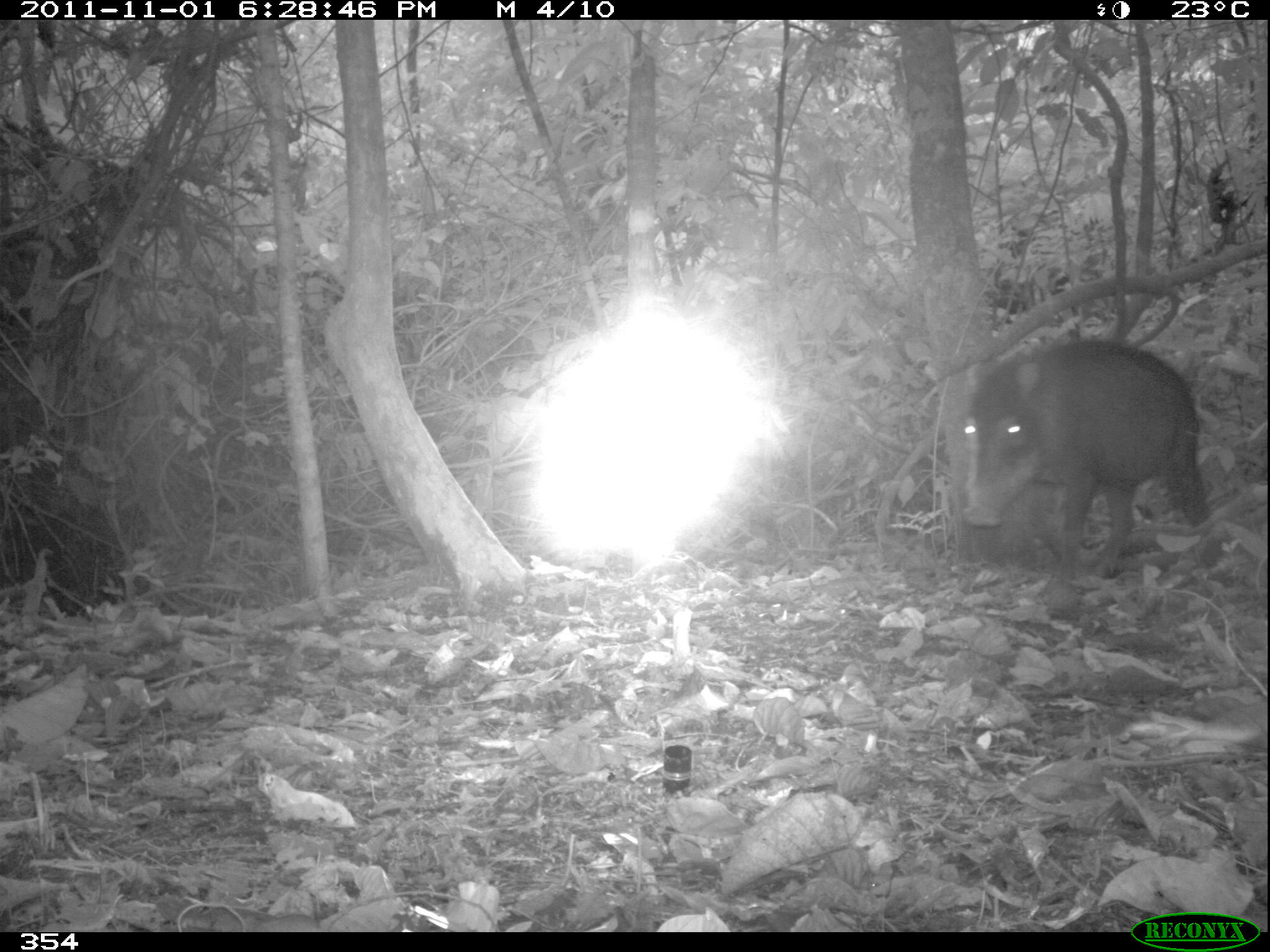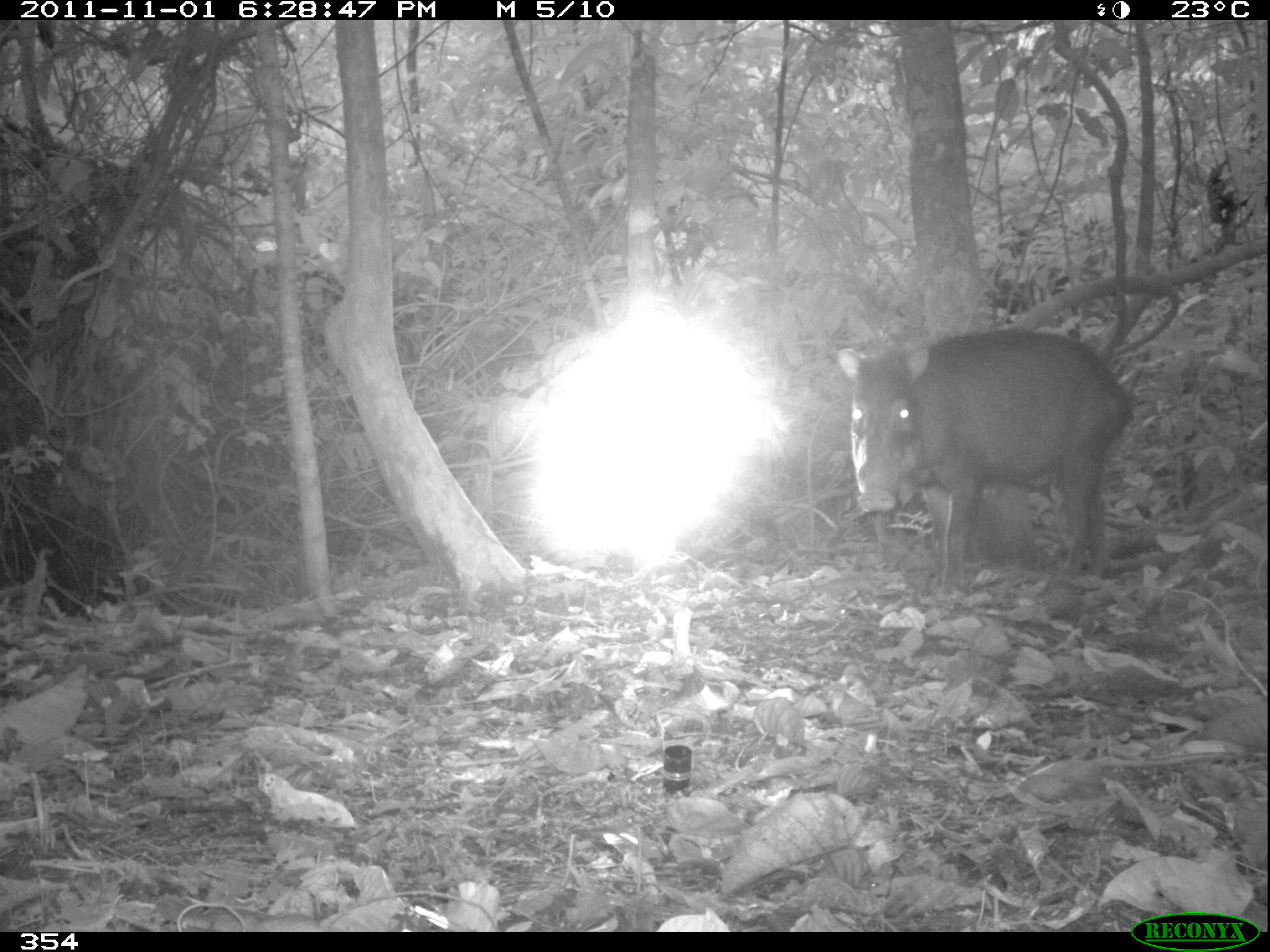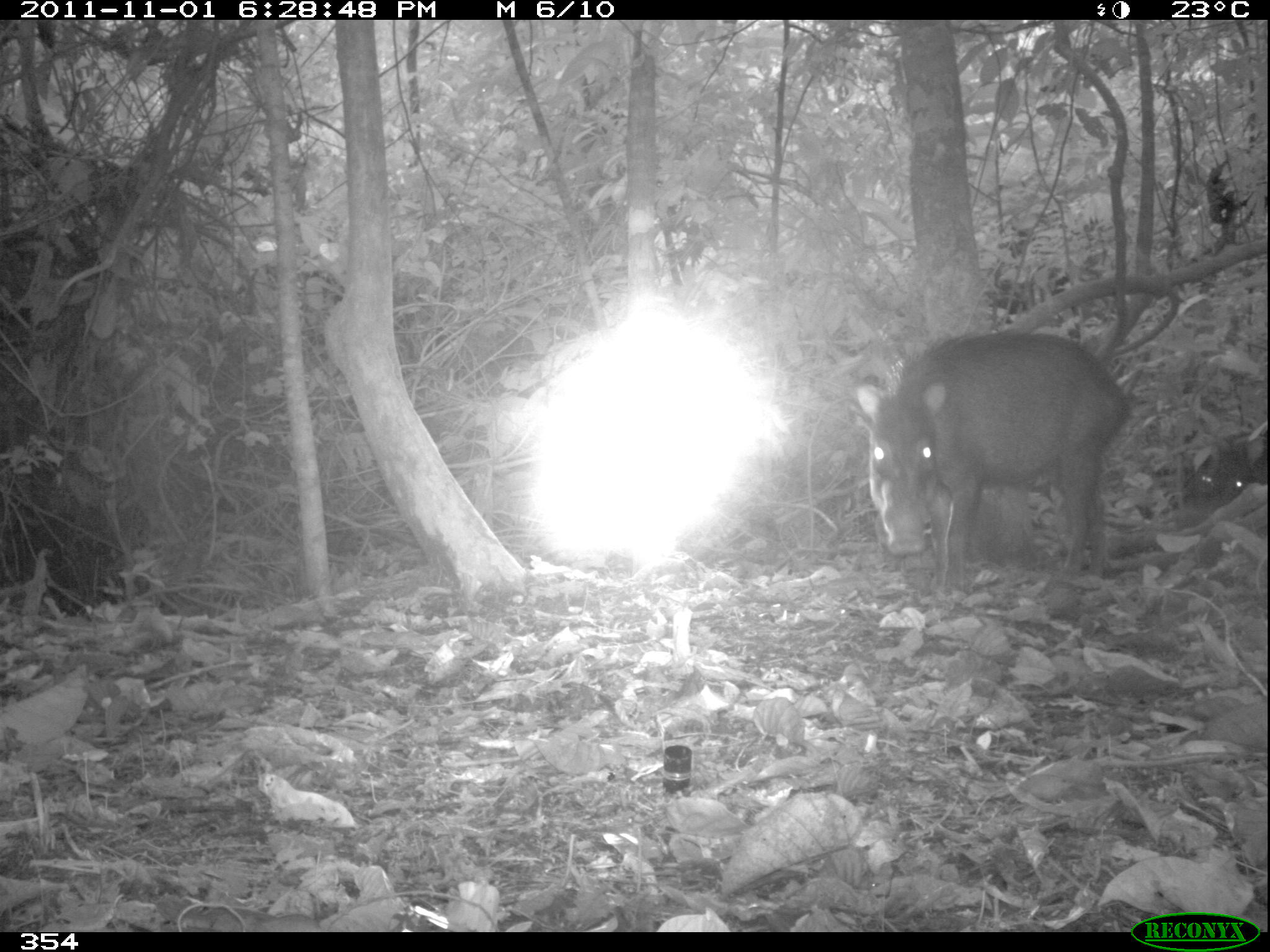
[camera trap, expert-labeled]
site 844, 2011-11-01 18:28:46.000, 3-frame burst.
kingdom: Animalia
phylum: Chordata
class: Mammalia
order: Artiodactyla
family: Tayassuidae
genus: Tayassu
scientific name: Tayassu pecari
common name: white-lipped peccary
Tayassu pecari (white-lipped peccary).